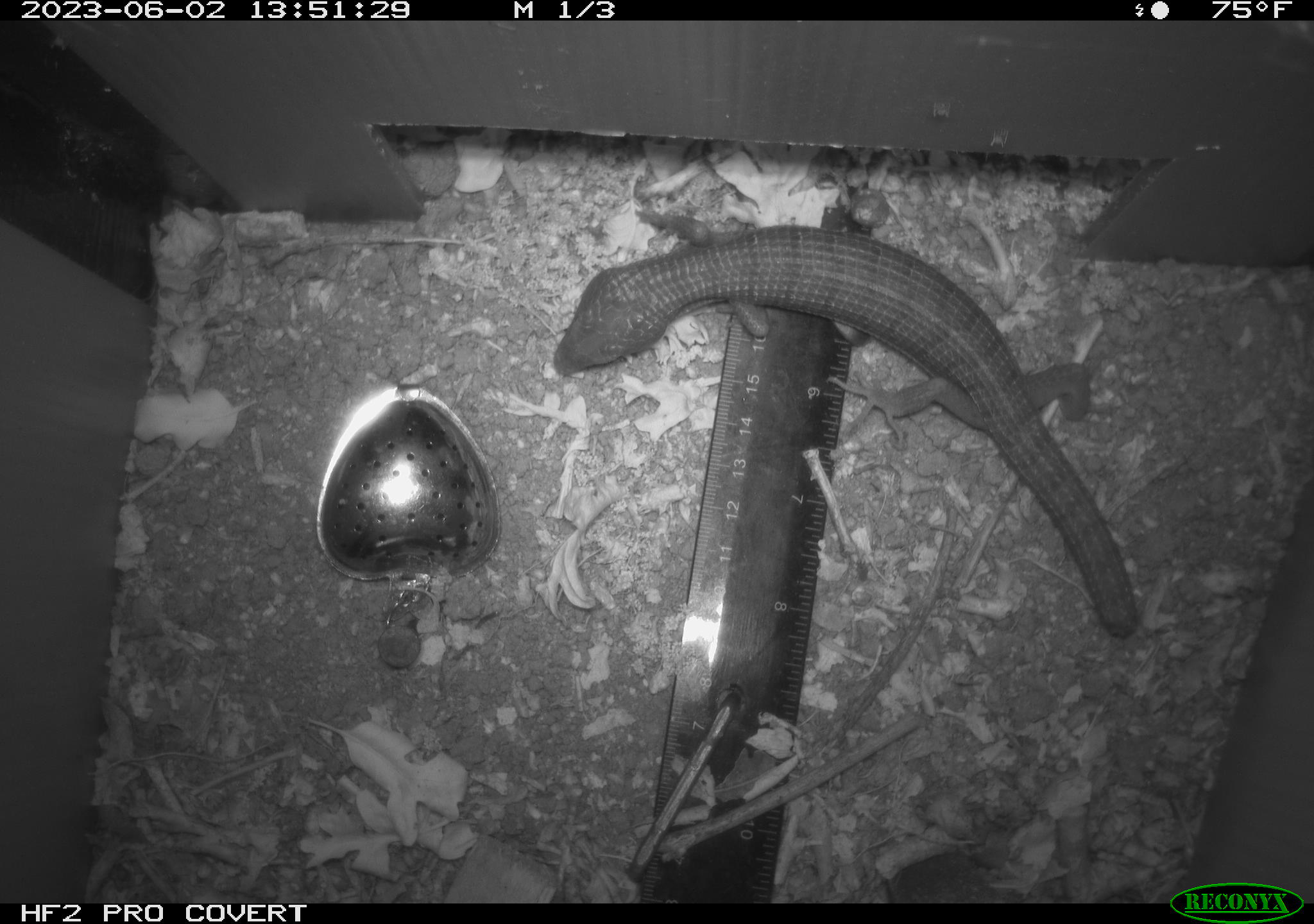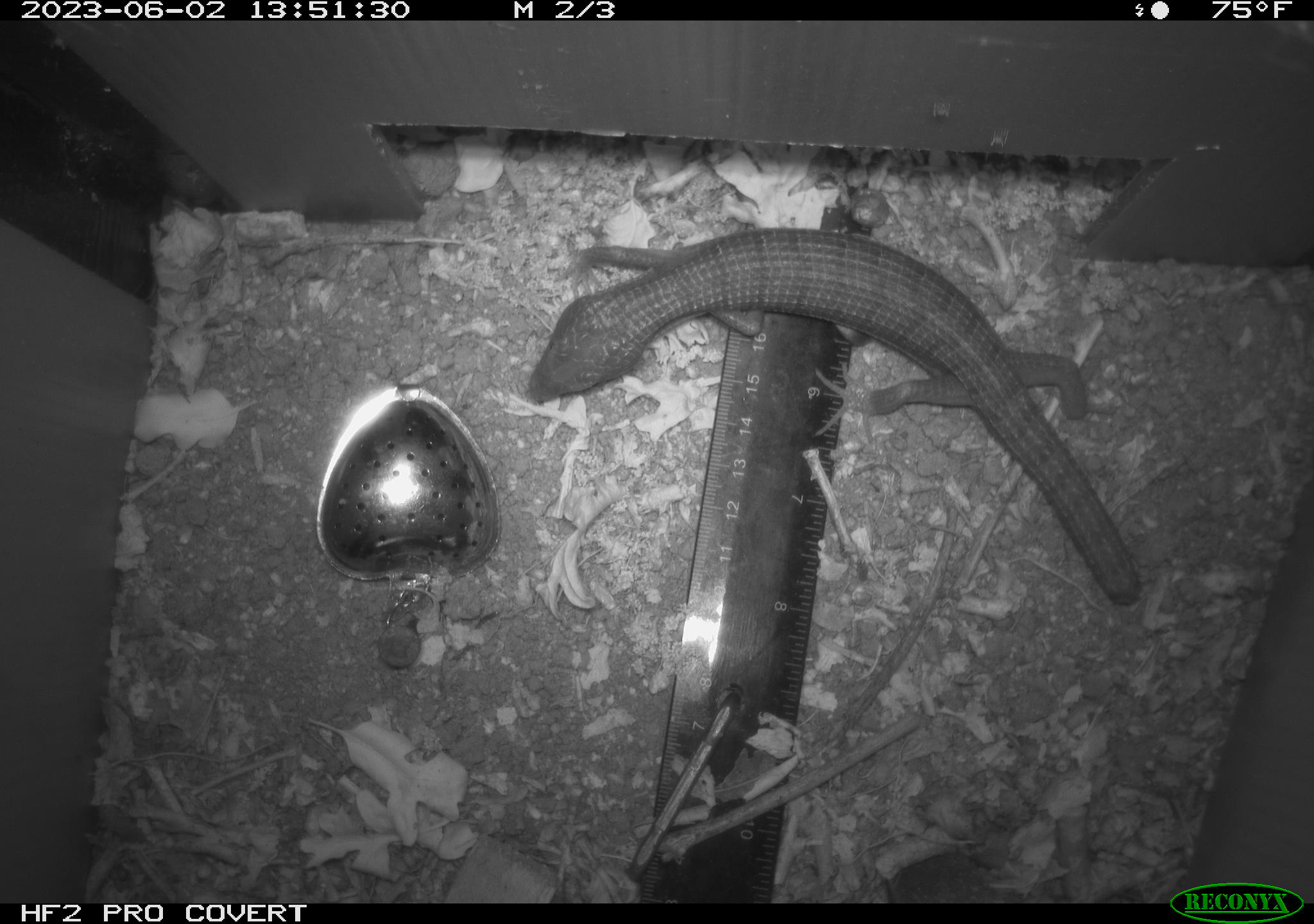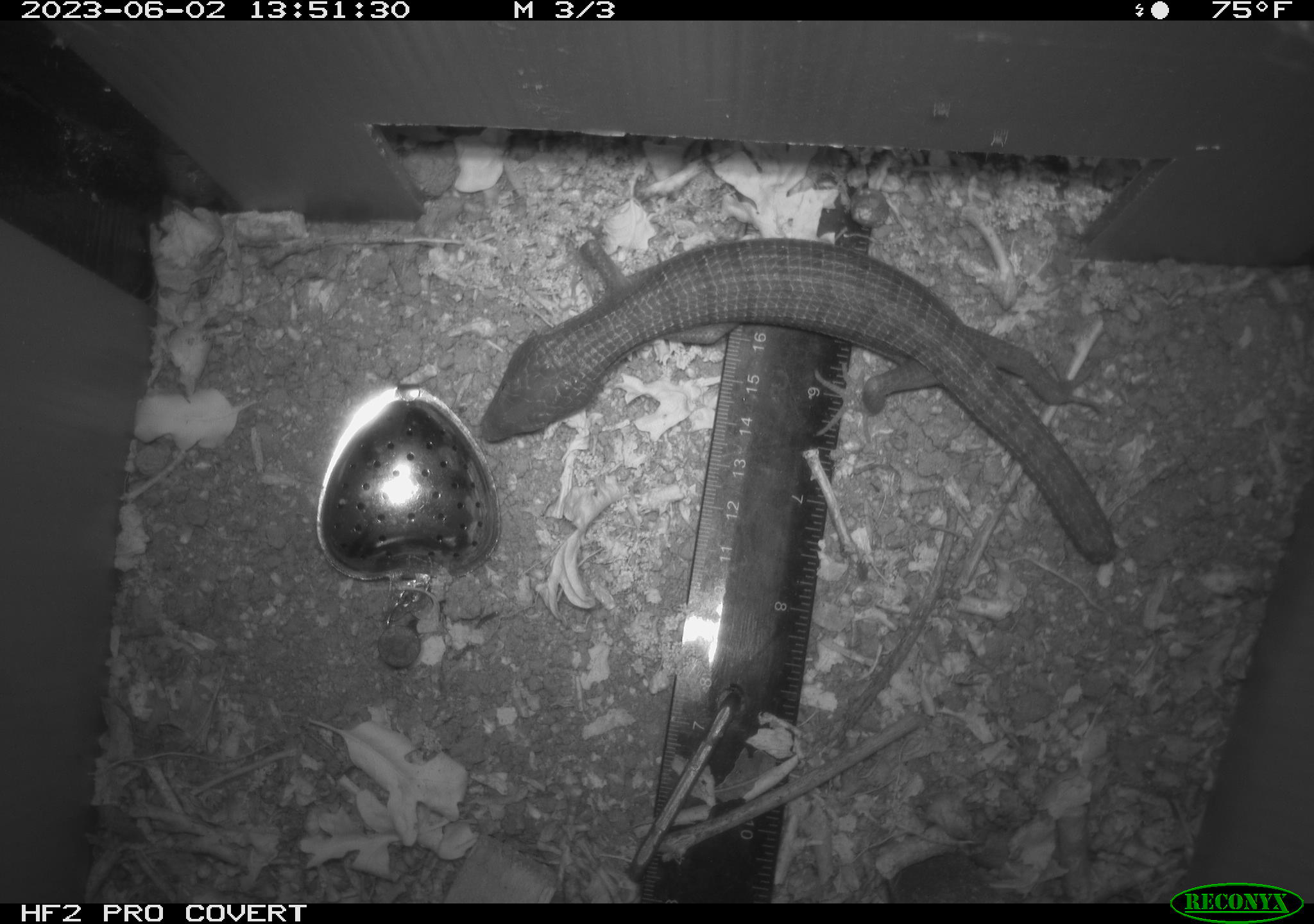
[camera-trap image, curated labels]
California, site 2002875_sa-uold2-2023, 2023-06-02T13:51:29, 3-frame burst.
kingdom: Animalia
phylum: Chordata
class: Reptilia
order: Squamata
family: Anguidae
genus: Elgaria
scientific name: Elgaria multicarinata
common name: southern alligator lizard